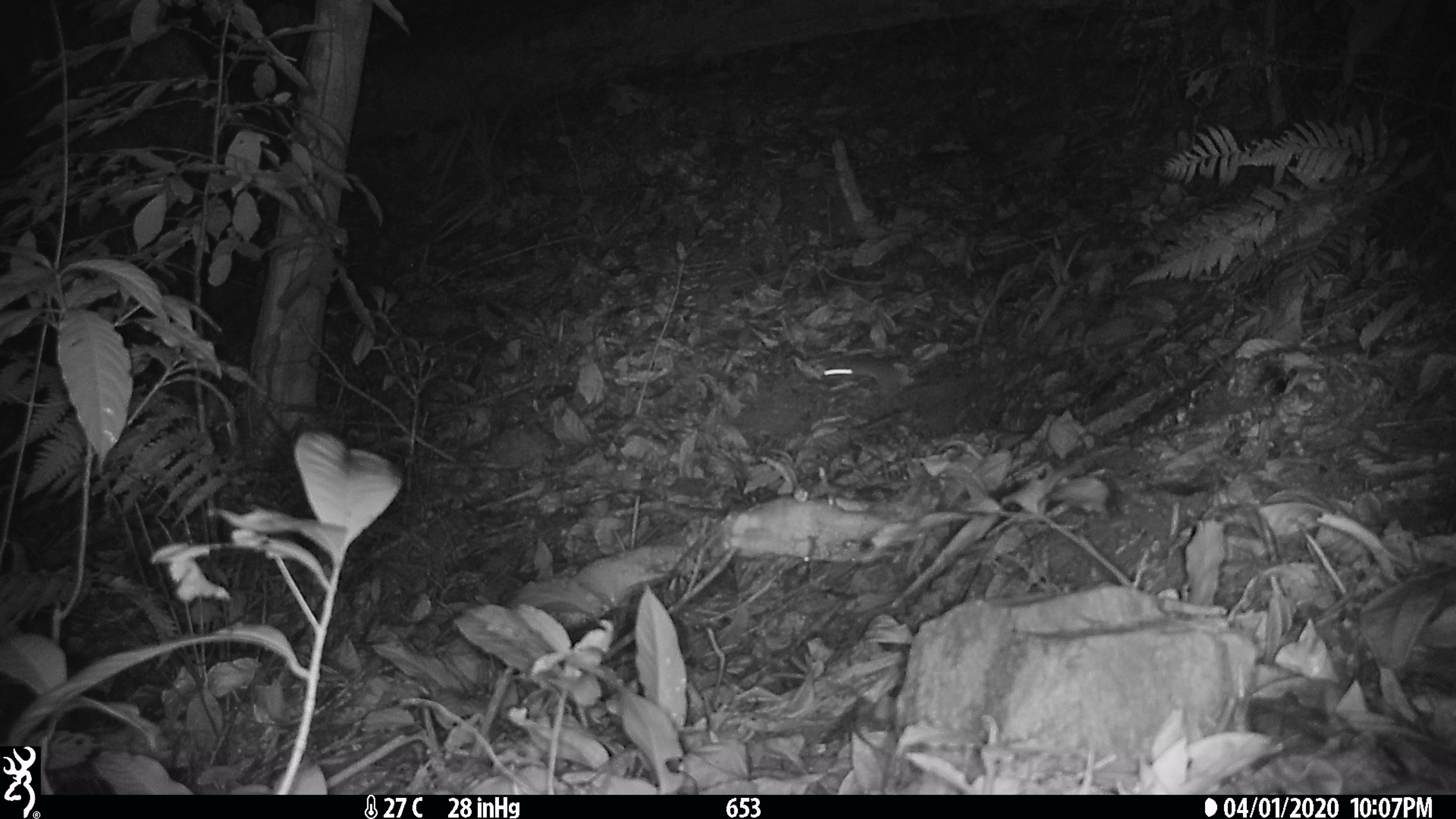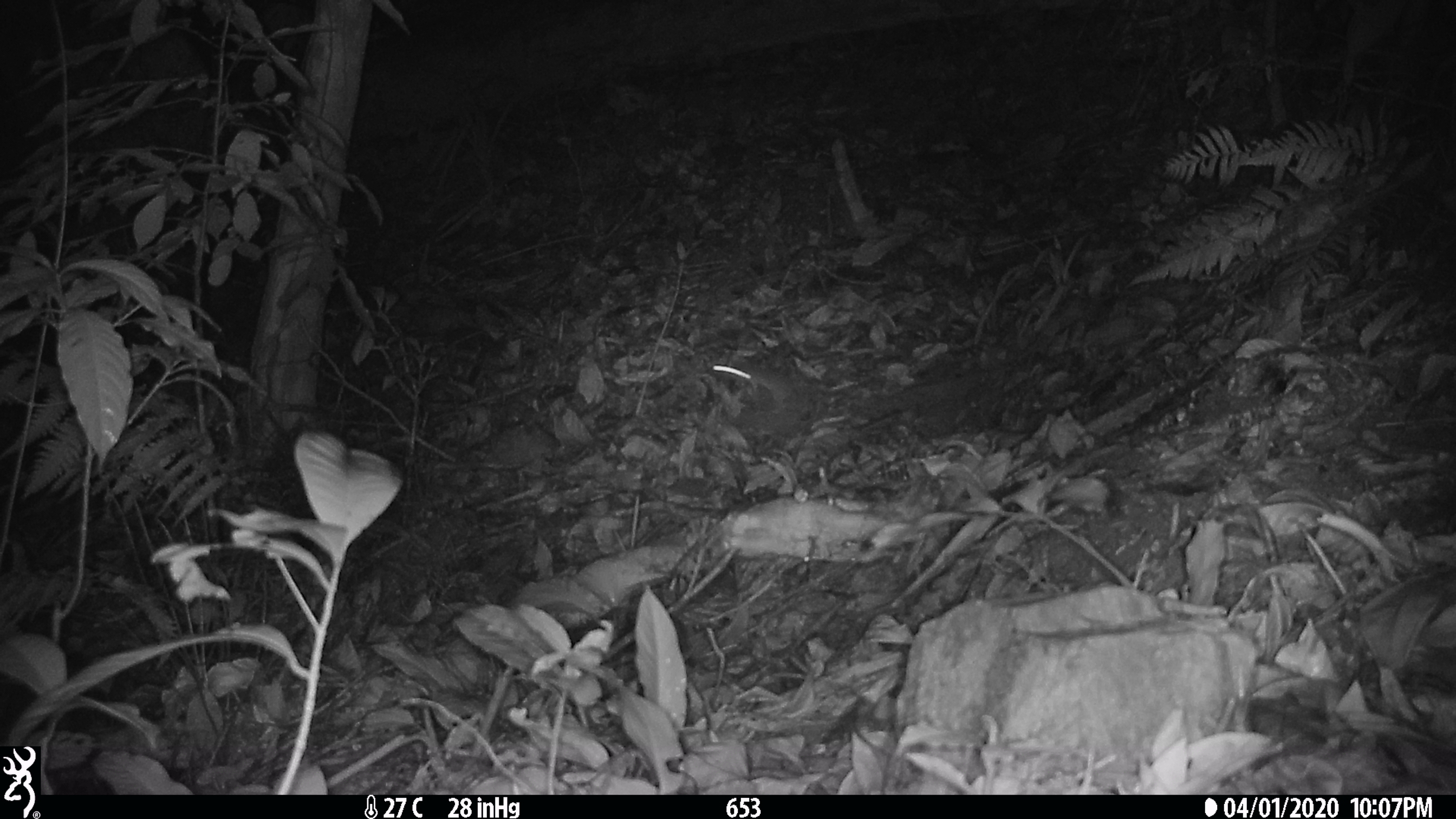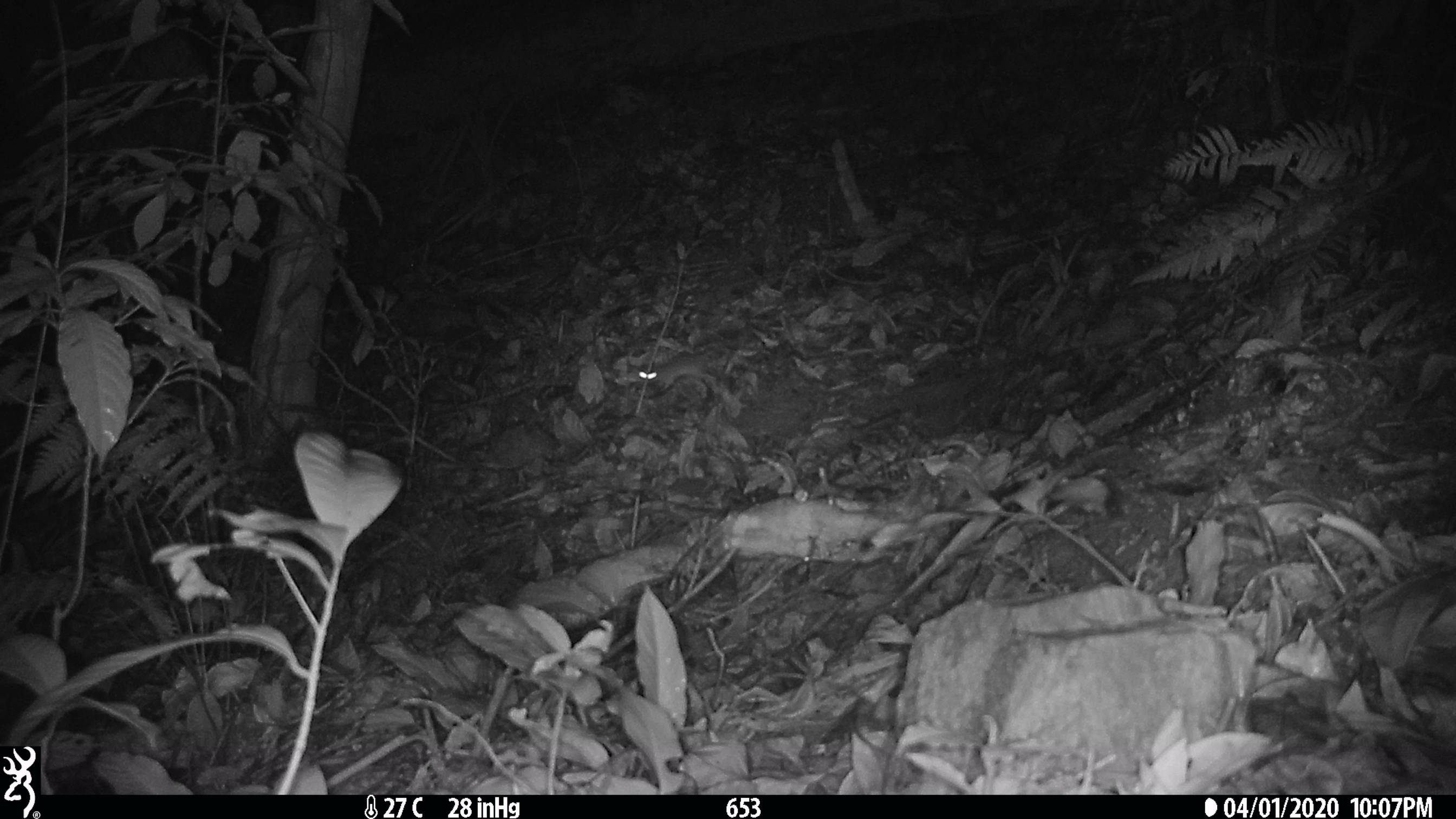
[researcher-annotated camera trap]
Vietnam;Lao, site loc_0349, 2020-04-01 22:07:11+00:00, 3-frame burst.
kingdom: Animalia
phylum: Chordata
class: Mammalia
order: Rodentia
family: Muridae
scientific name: Muridae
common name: old-world mice and rats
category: unidentified murid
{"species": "unidentified murid (old-world mice and rats) (Muridae)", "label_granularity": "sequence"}